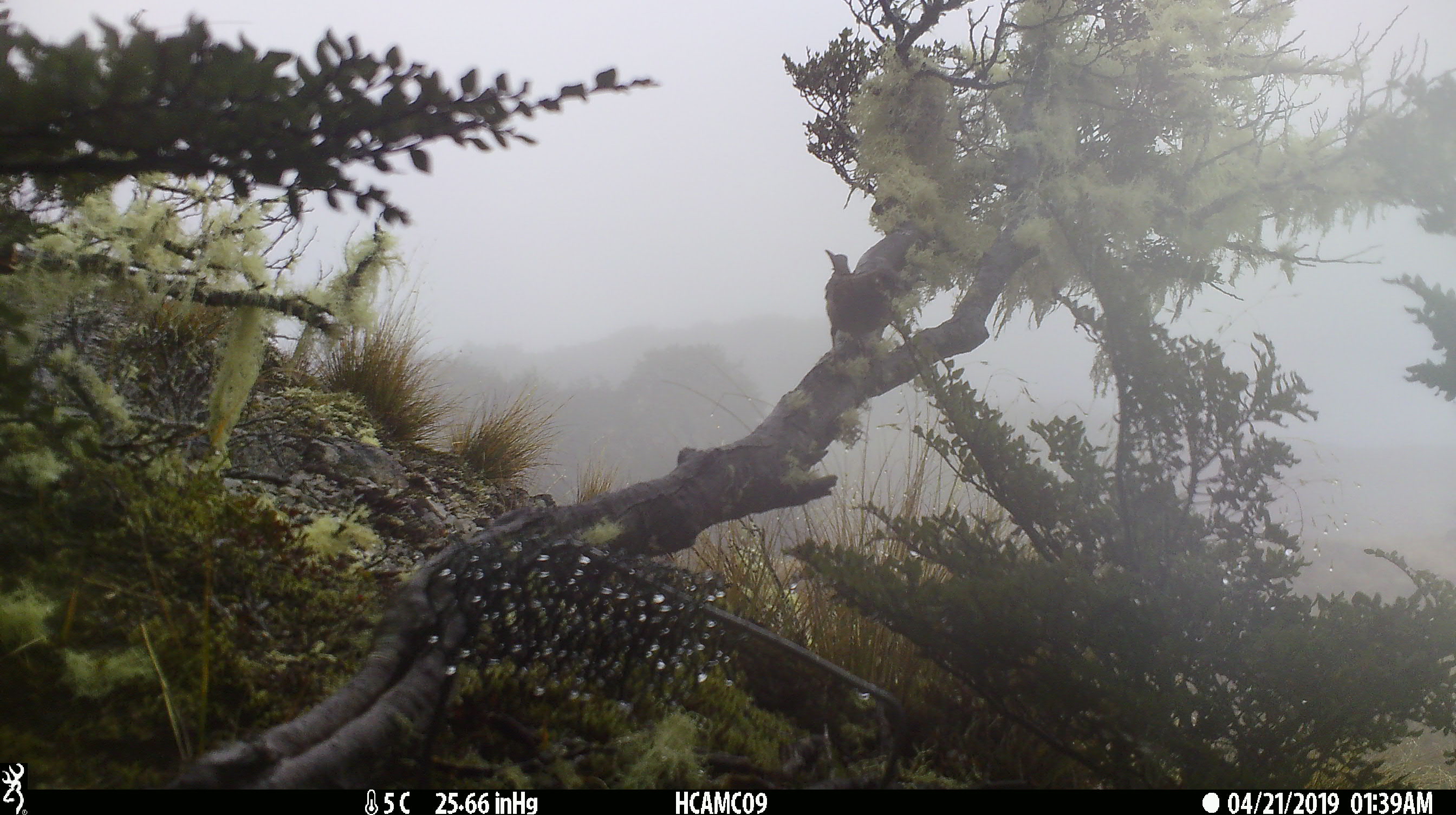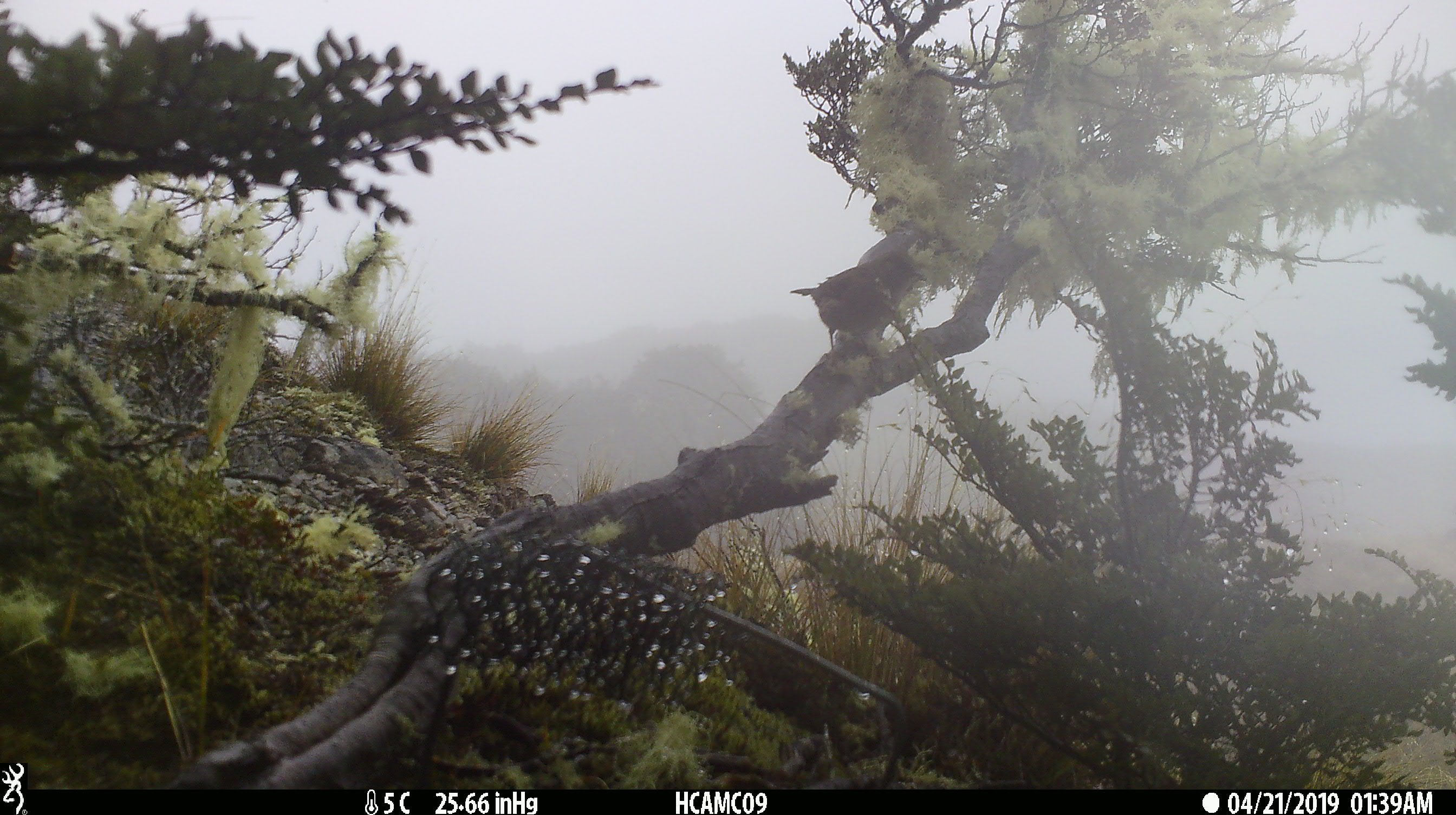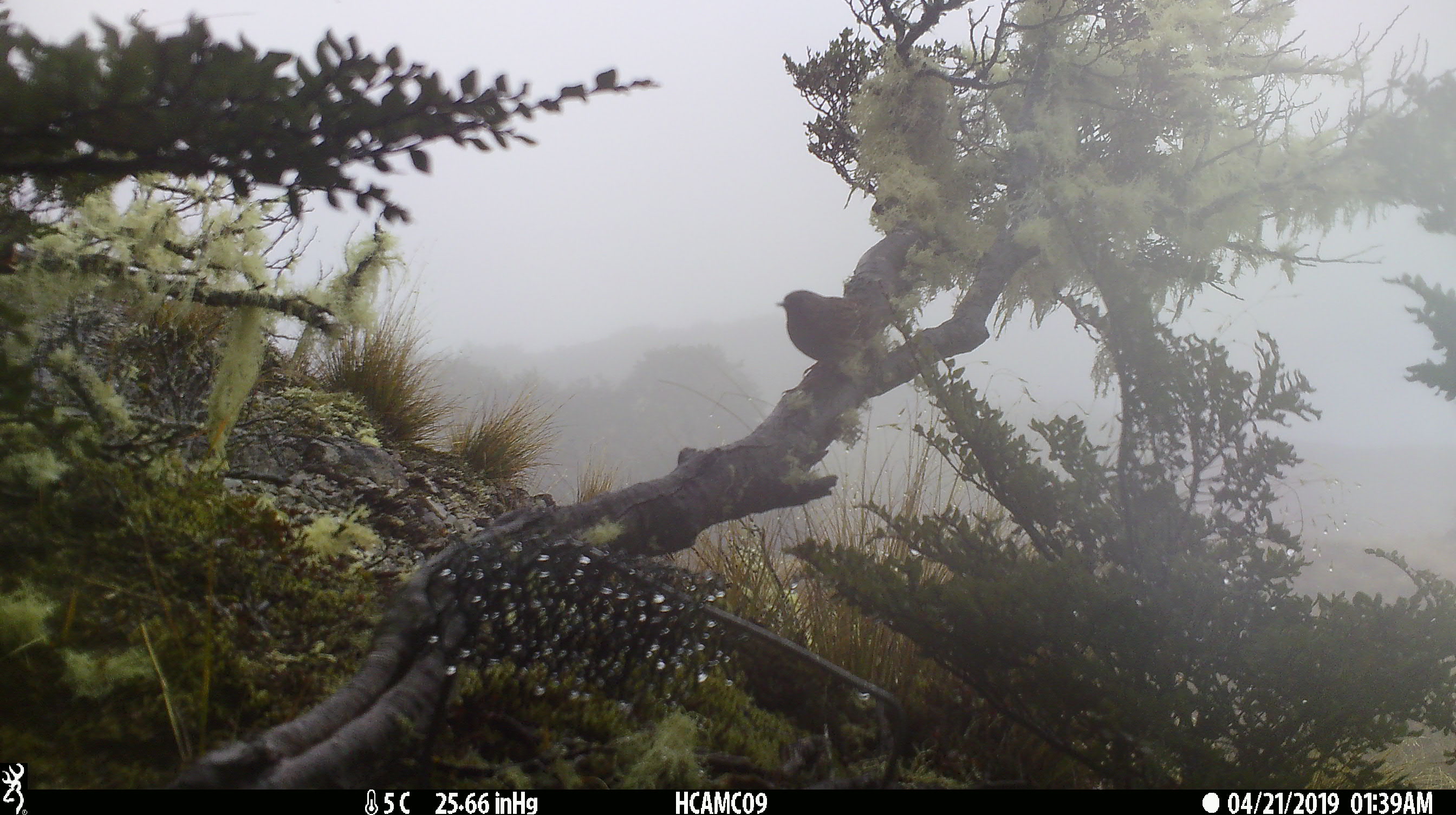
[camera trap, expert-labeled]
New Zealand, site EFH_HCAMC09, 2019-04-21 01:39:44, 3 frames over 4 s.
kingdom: Animalia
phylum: Chordata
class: Aves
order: Passeriformes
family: Meliphagidae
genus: Anthornis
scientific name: Anthornis melanura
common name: new zealand bellbird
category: bellbird